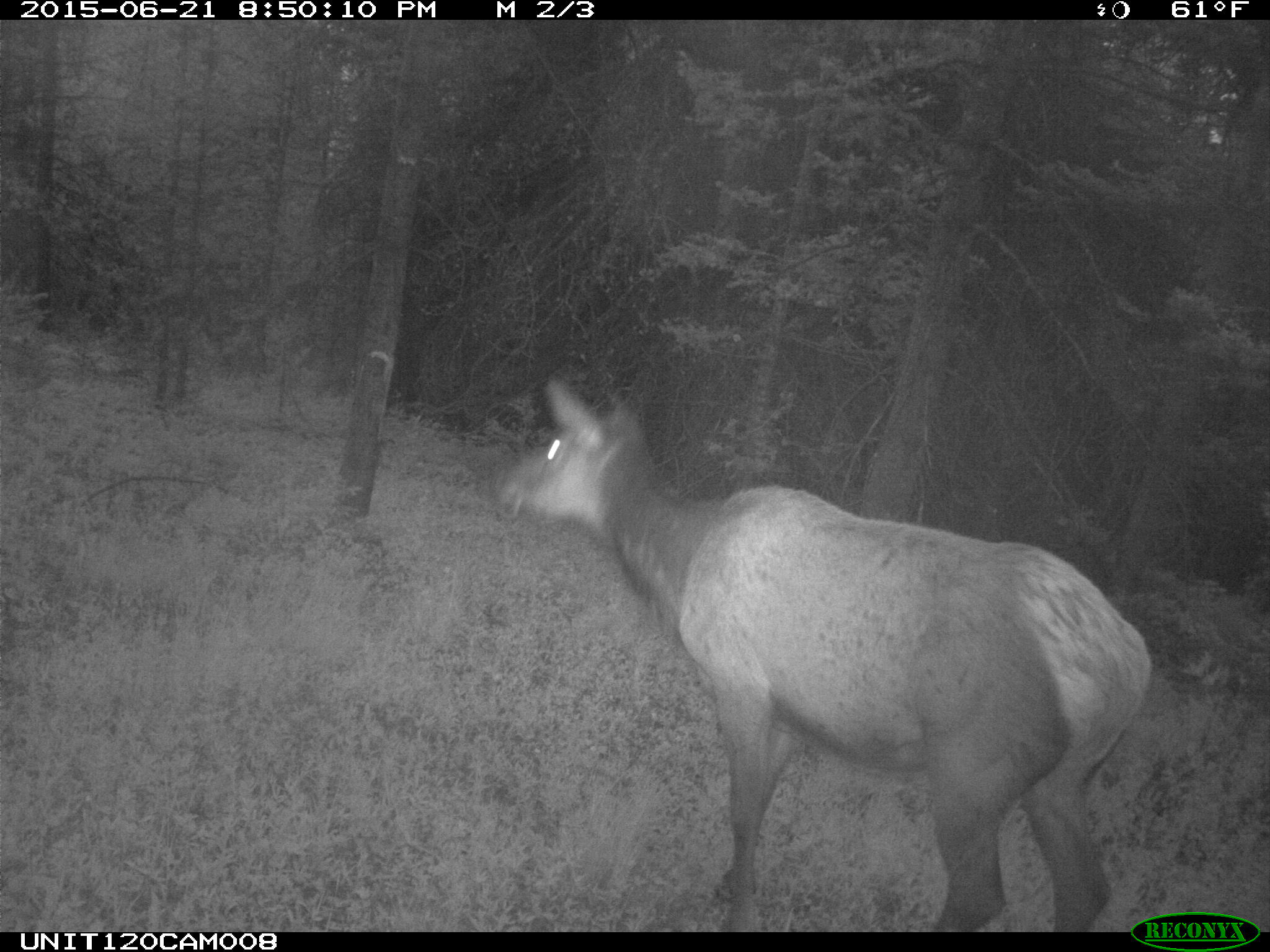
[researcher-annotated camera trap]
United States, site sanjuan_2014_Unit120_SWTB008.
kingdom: Animalia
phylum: Chordata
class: Mammalia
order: Artiodactyla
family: Cervidae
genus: Cervus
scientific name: Cervus elaphus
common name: red deer